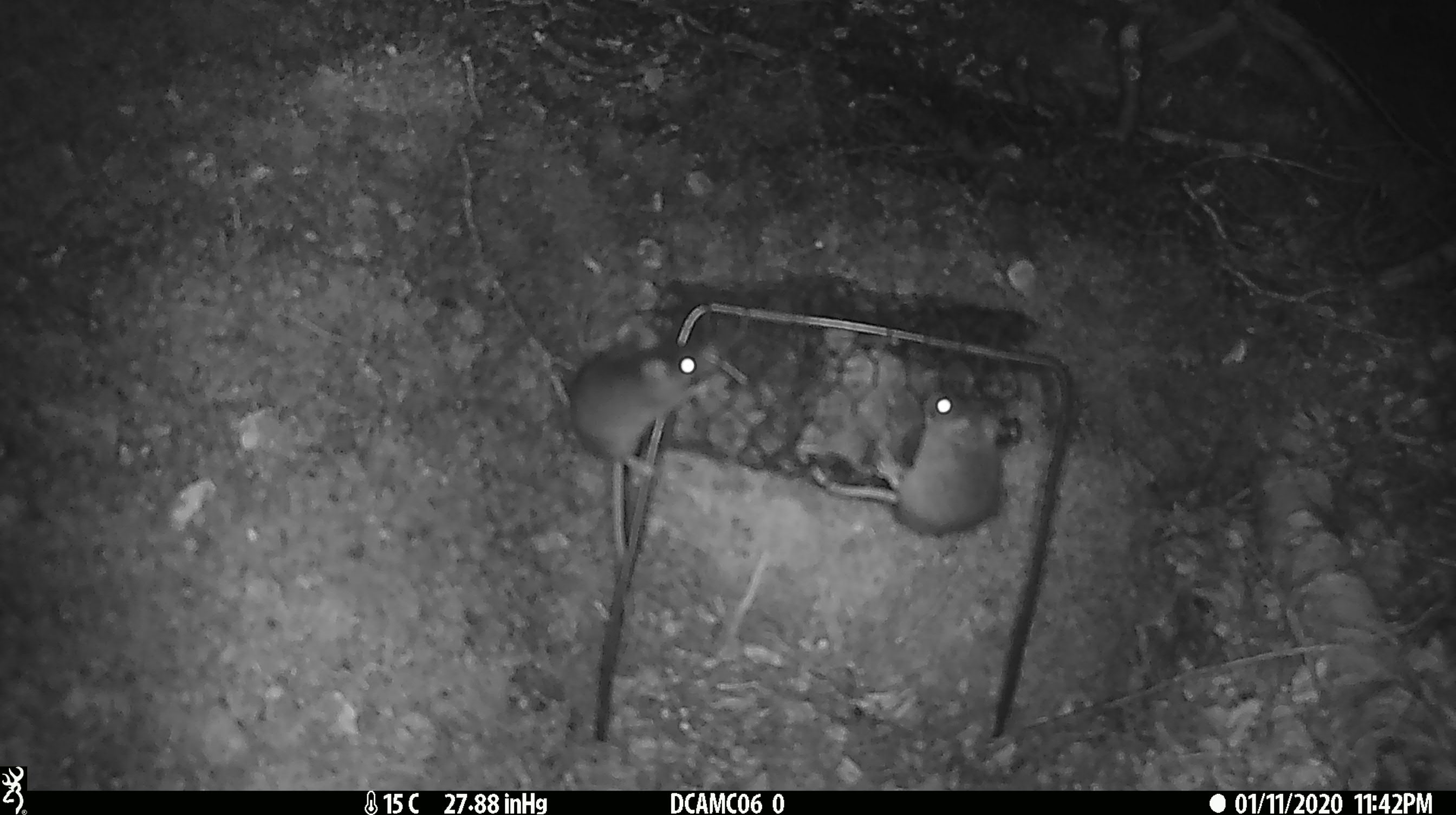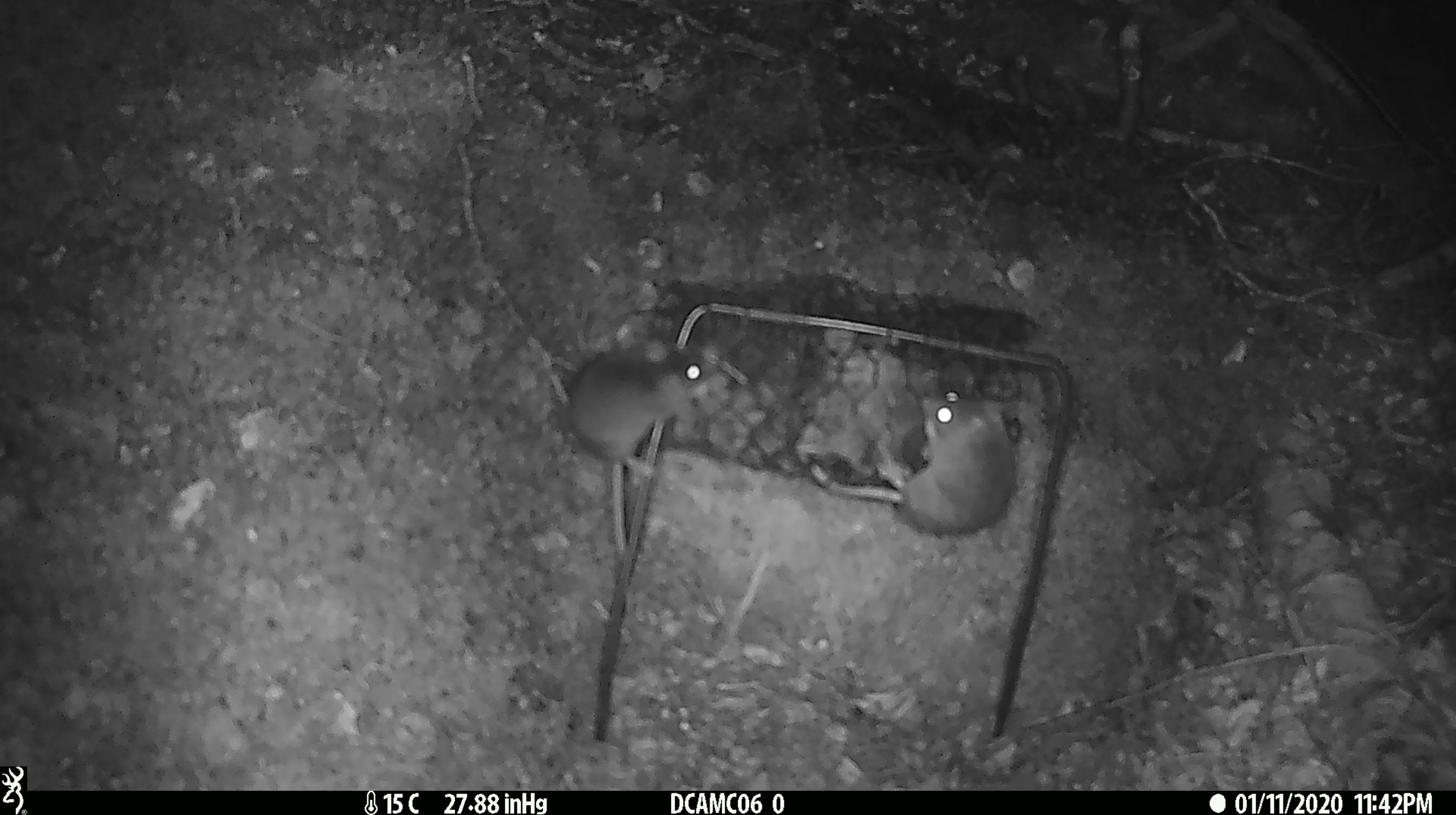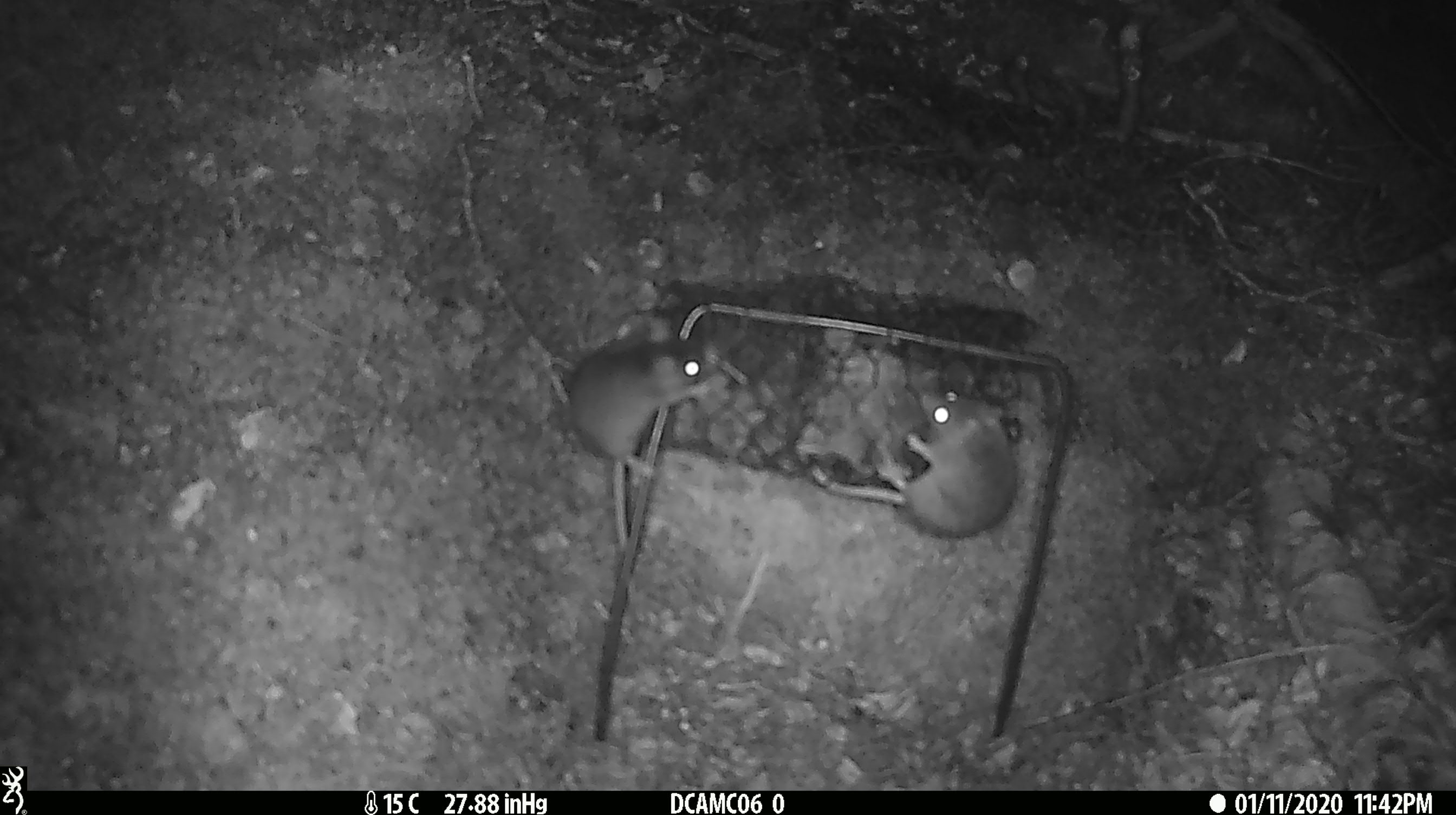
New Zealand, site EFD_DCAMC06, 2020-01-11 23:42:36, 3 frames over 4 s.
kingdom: Animalia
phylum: Chordata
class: Mammalia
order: Rodentia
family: Muridae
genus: Mus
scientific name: Mus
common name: mouse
Mouse (Mus).